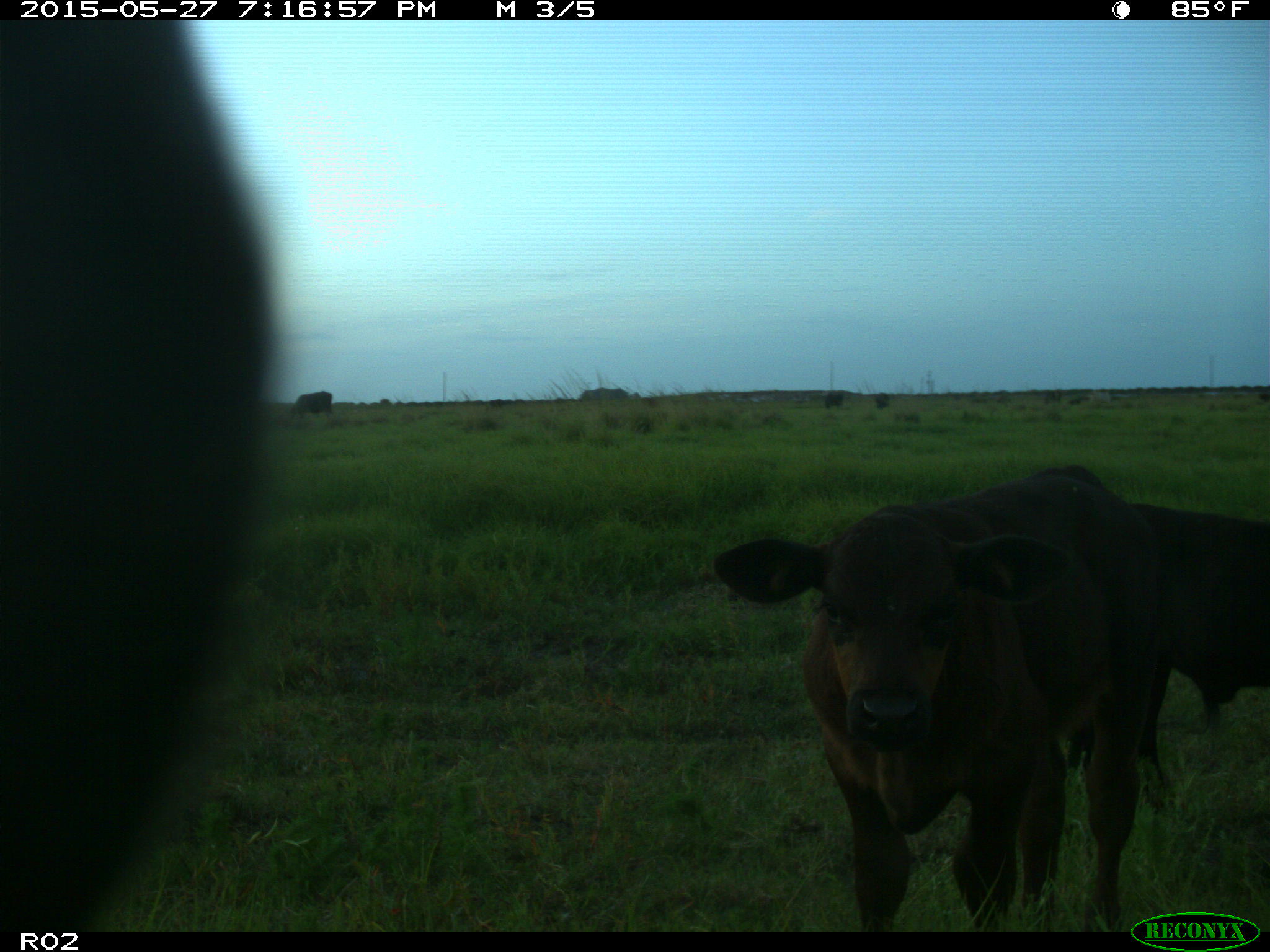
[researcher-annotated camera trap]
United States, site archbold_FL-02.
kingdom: Animalia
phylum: Chordata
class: Mammalia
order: Artiodactyla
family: Bovidae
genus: Bos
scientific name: Bos taurus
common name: domestic cow